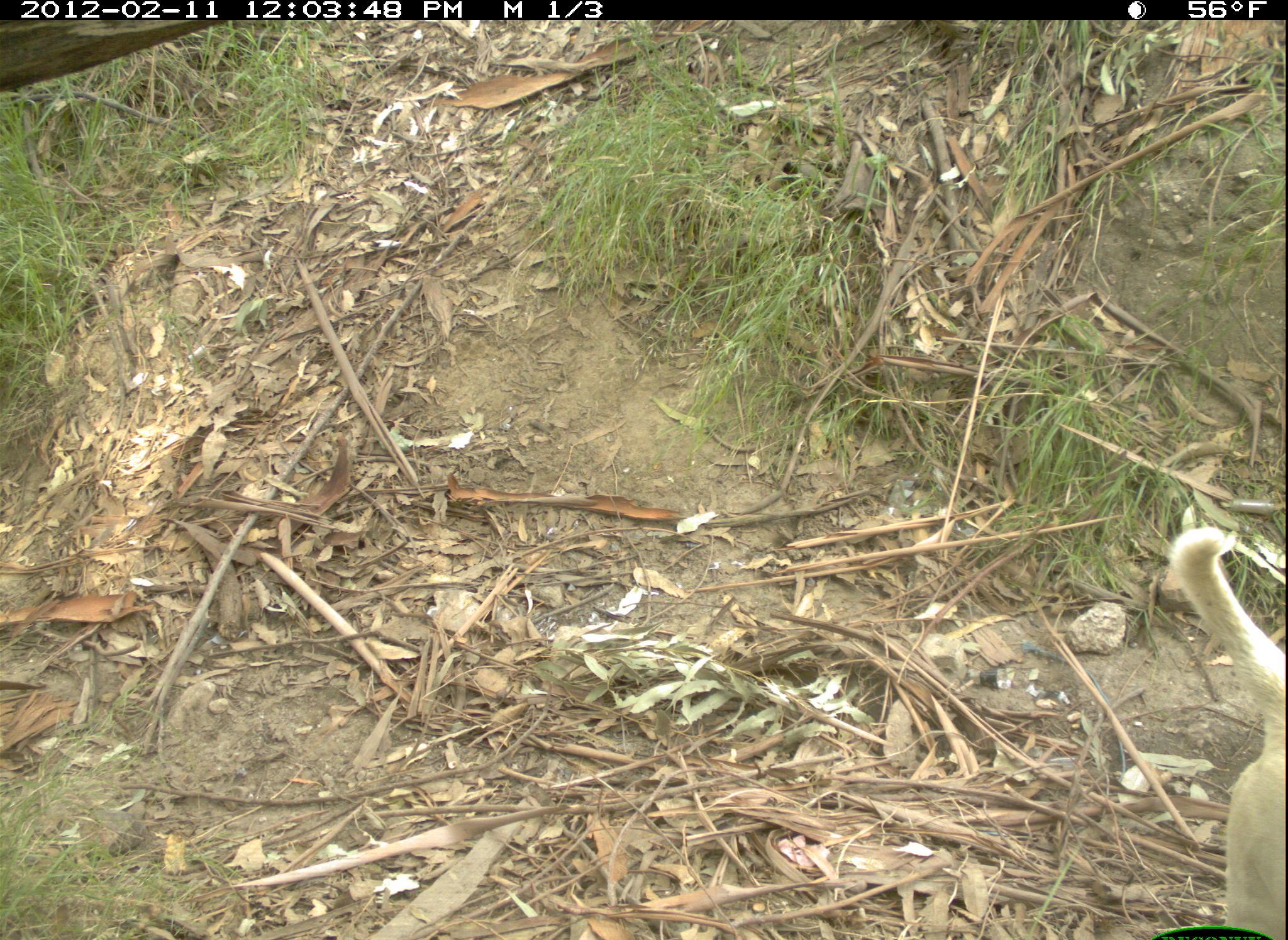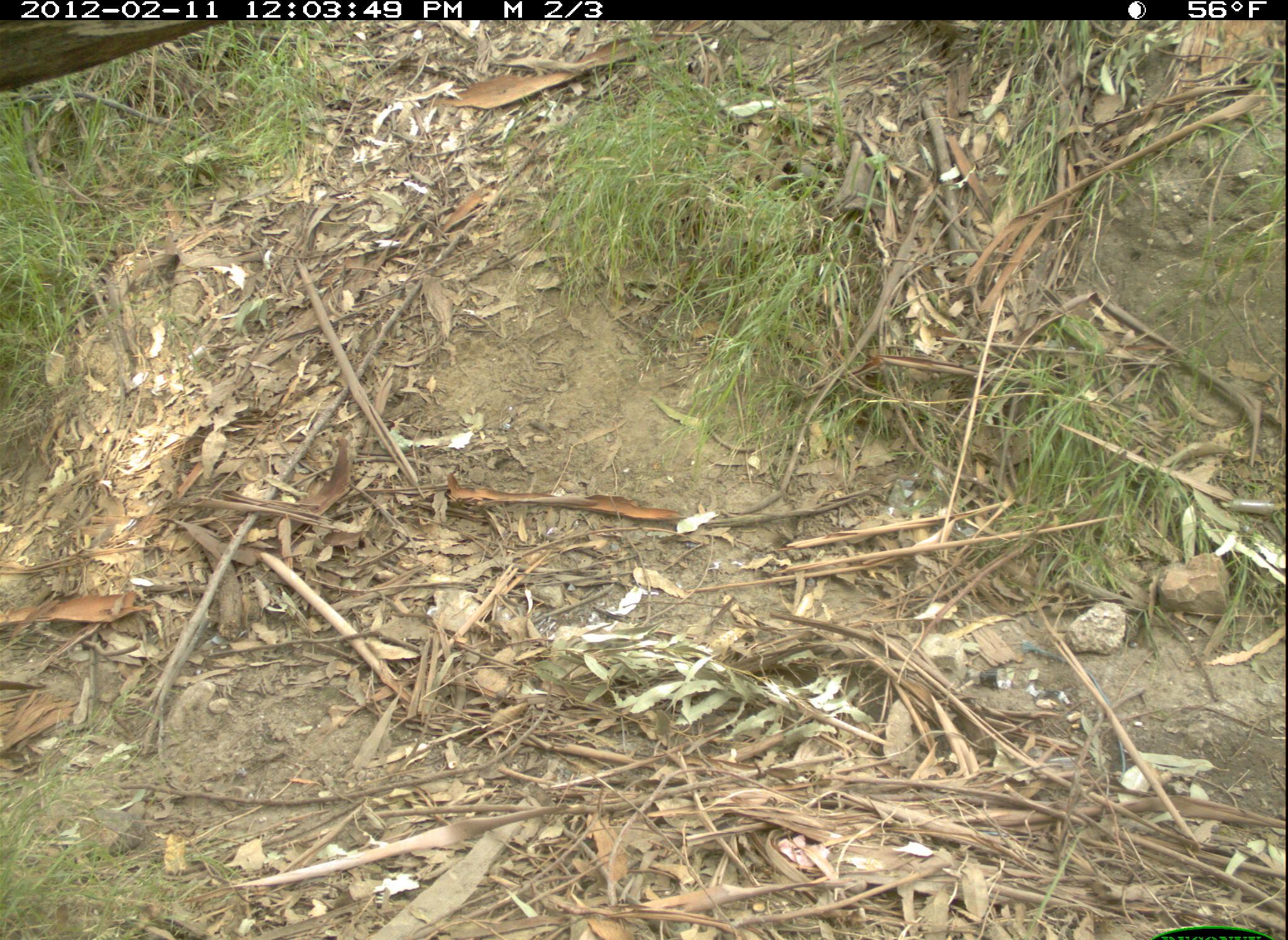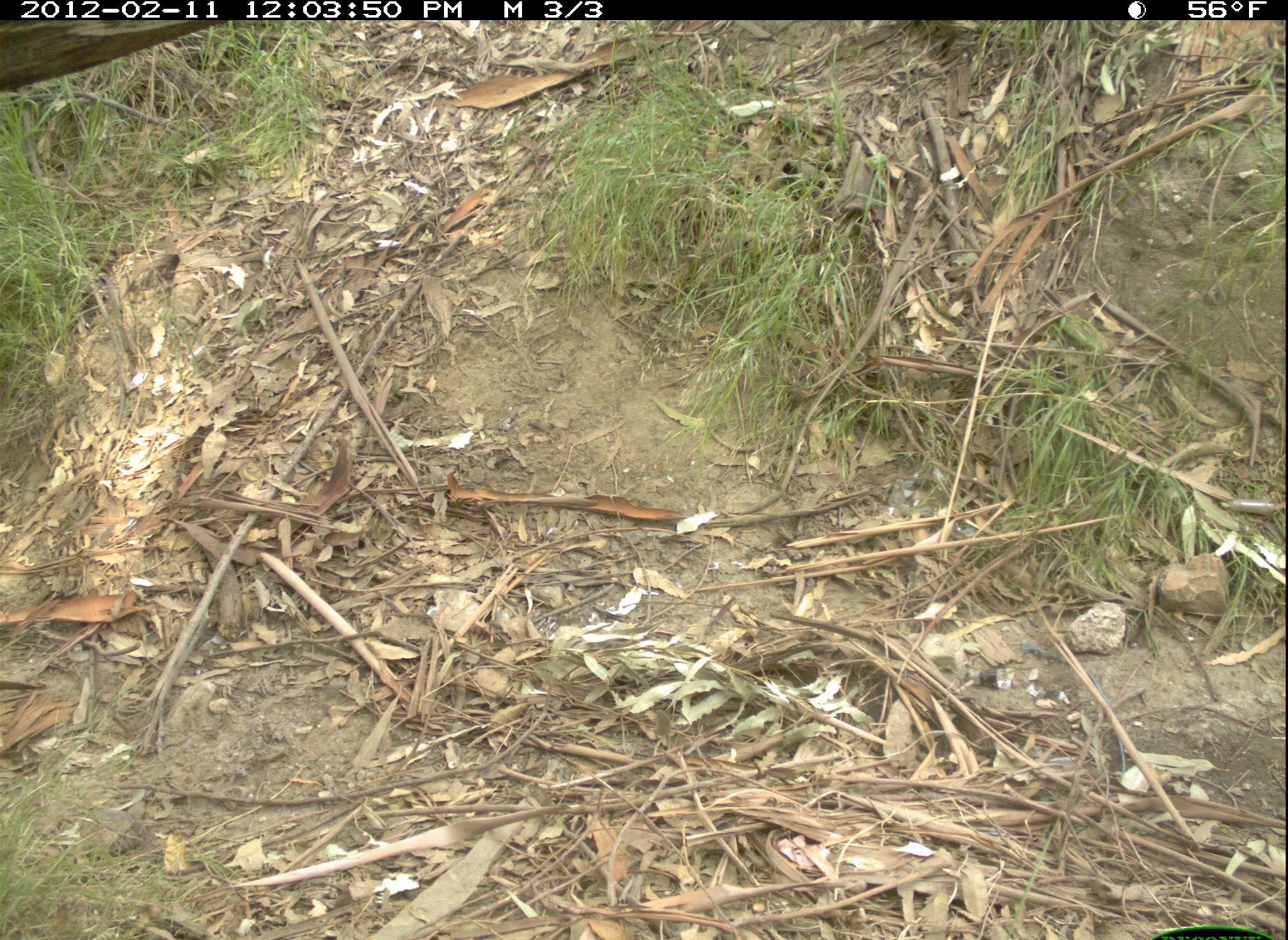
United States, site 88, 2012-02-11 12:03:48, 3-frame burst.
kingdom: Animalia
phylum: Chordata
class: Mammalia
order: Carnivora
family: Canidae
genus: Canis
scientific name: Canis familiaris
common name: domestic dog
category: dog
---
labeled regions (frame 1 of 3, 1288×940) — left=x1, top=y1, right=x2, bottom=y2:
dog: left=1096, top=483, right=1282, bottom=936